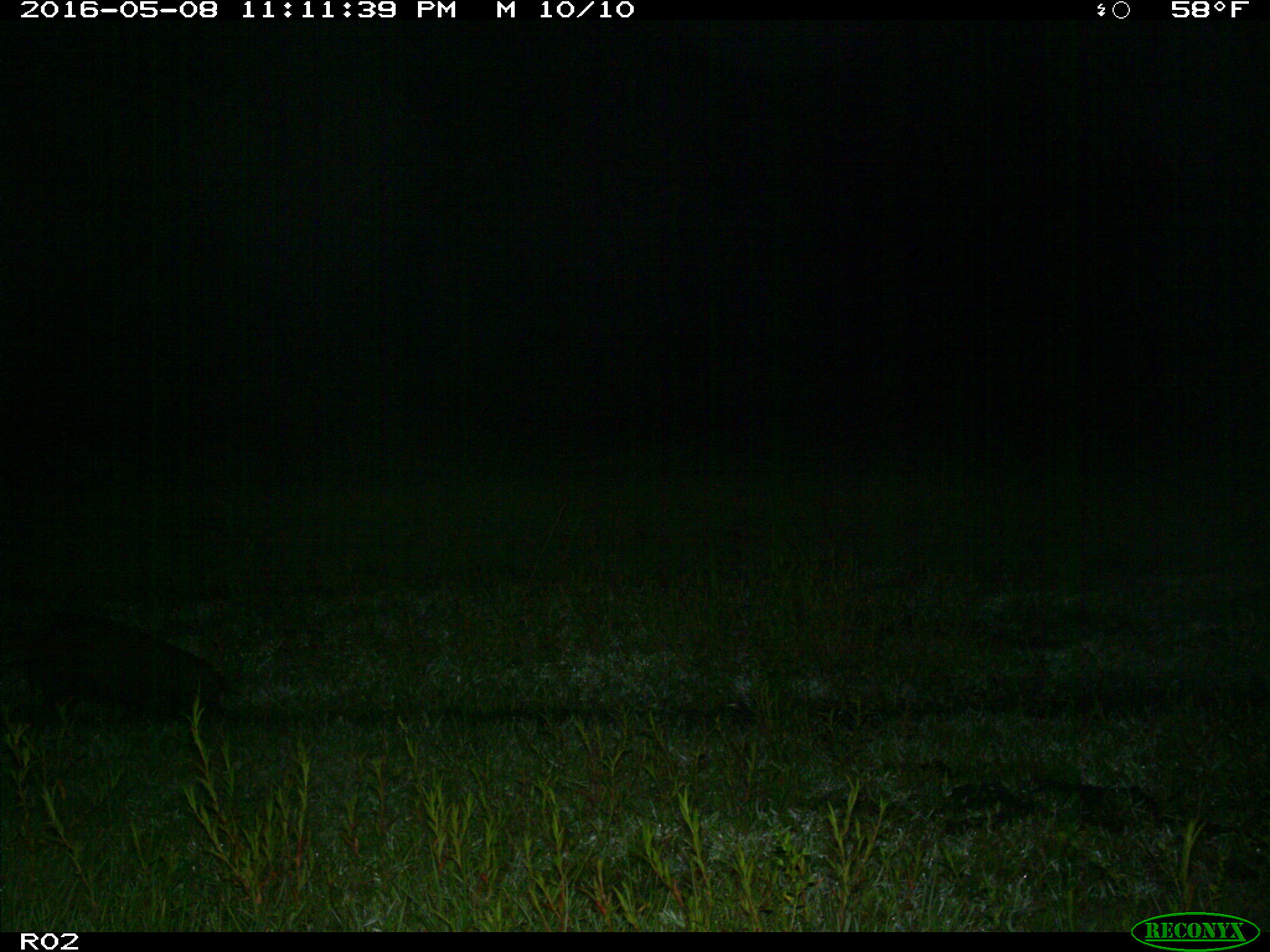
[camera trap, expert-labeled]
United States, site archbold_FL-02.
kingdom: Animalia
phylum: Chordata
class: Mammalia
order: Artiodactyla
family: Suidae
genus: Sus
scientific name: Sus scrofa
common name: wild boar